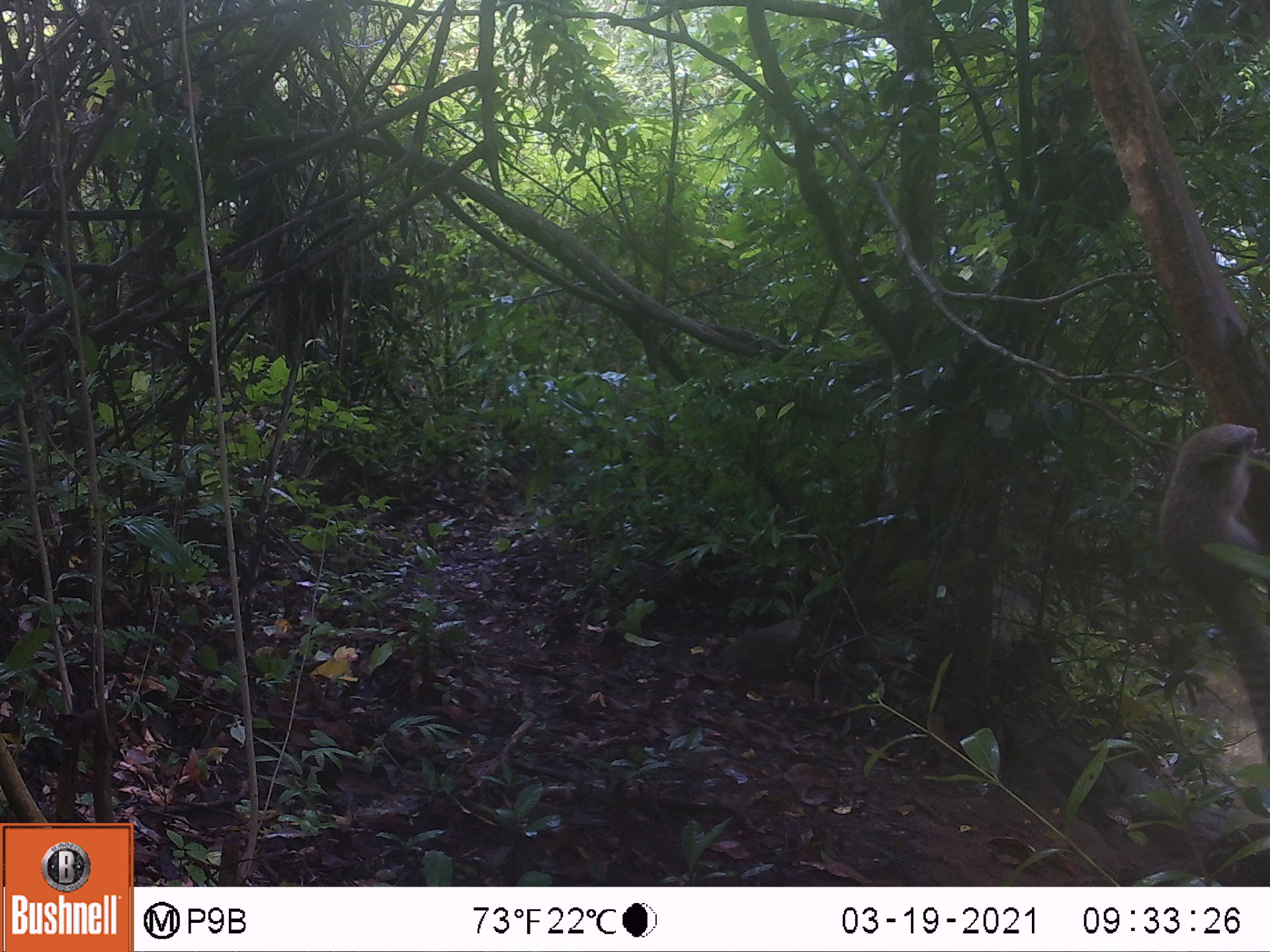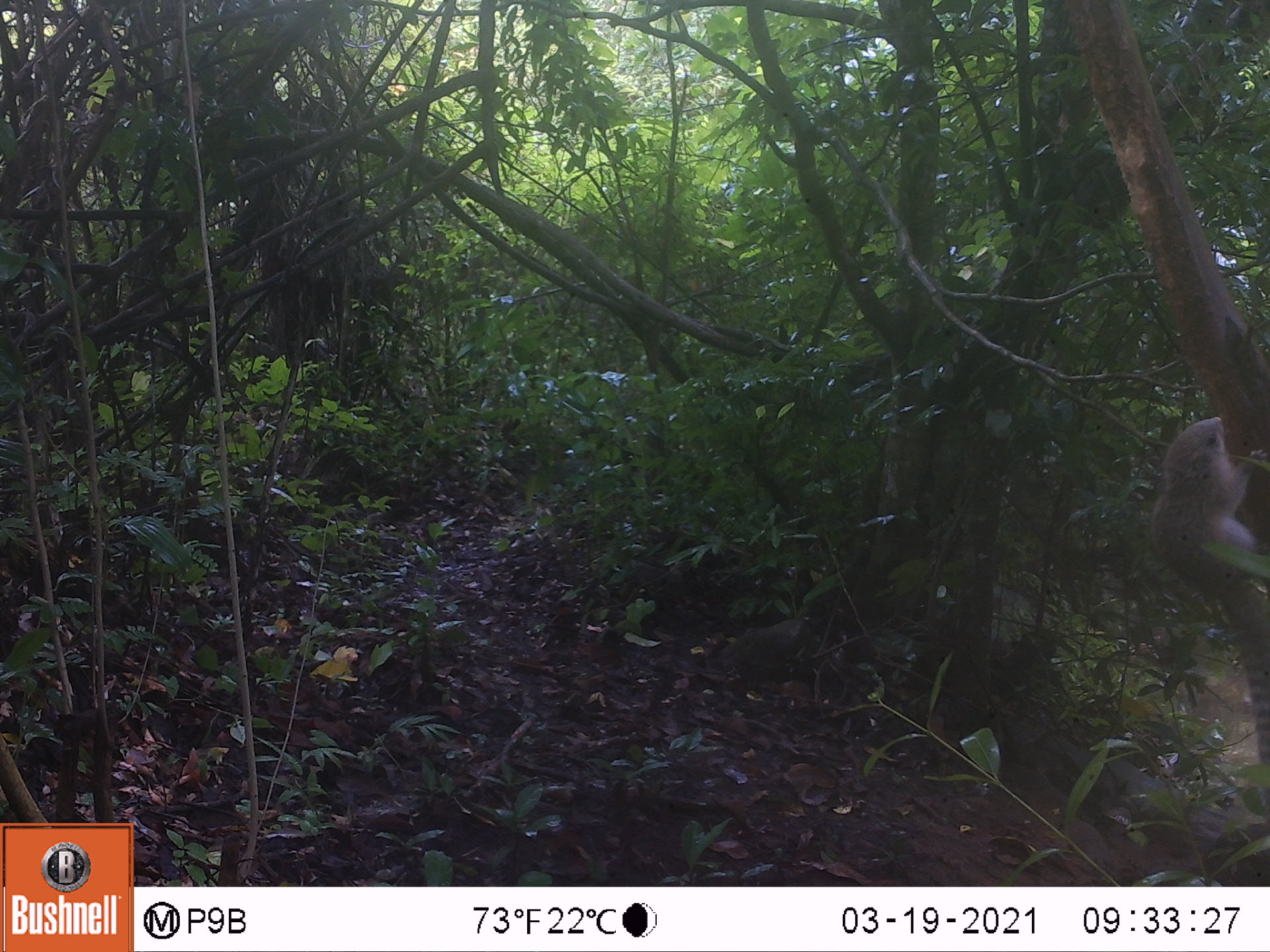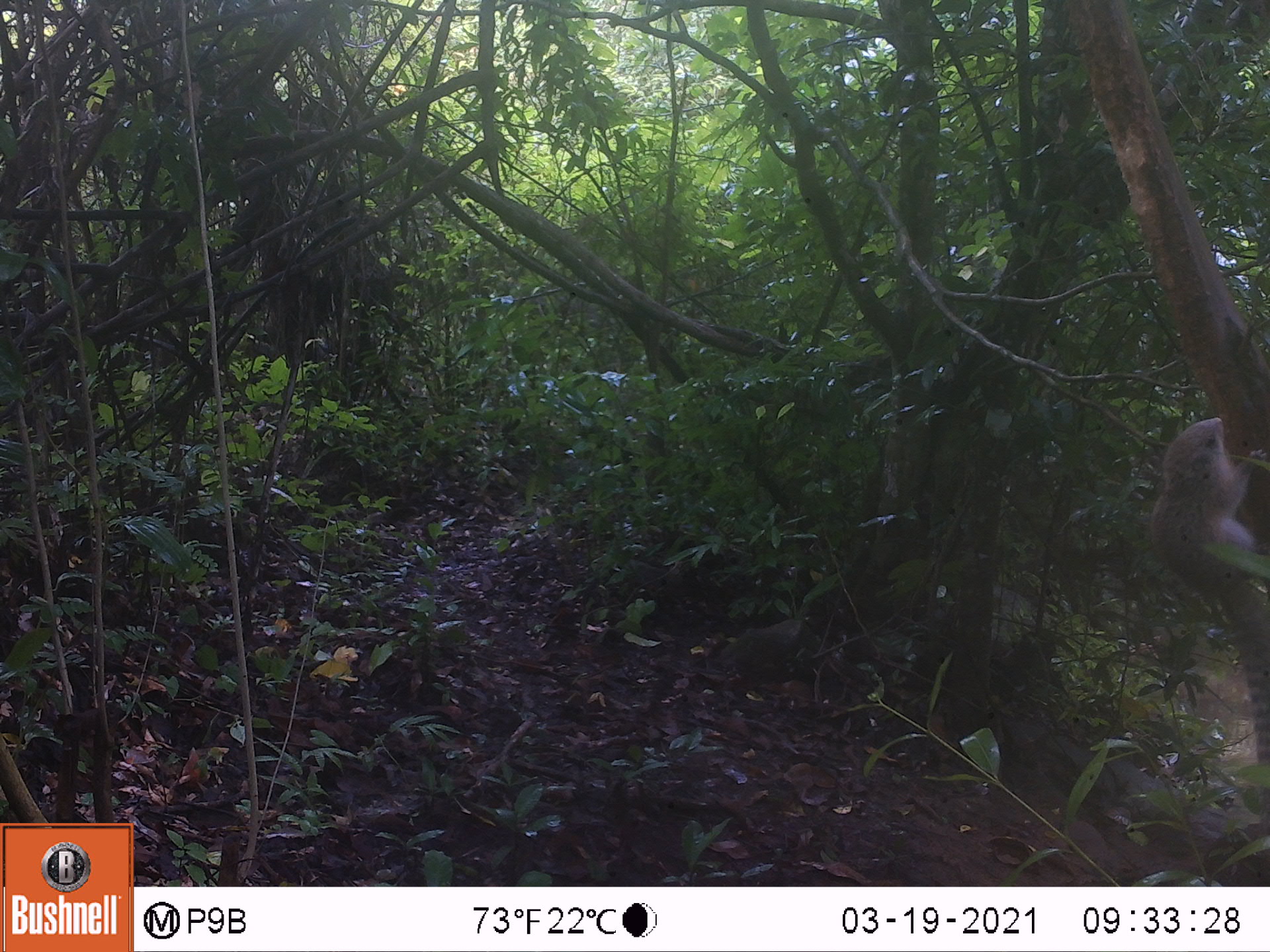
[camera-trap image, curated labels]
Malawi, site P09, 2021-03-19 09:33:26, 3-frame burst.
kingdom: Animalia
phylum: Chordata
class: Mammalia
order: Rodentia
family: Sciuridae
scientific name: Sciuridae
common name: squirrel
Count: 1.